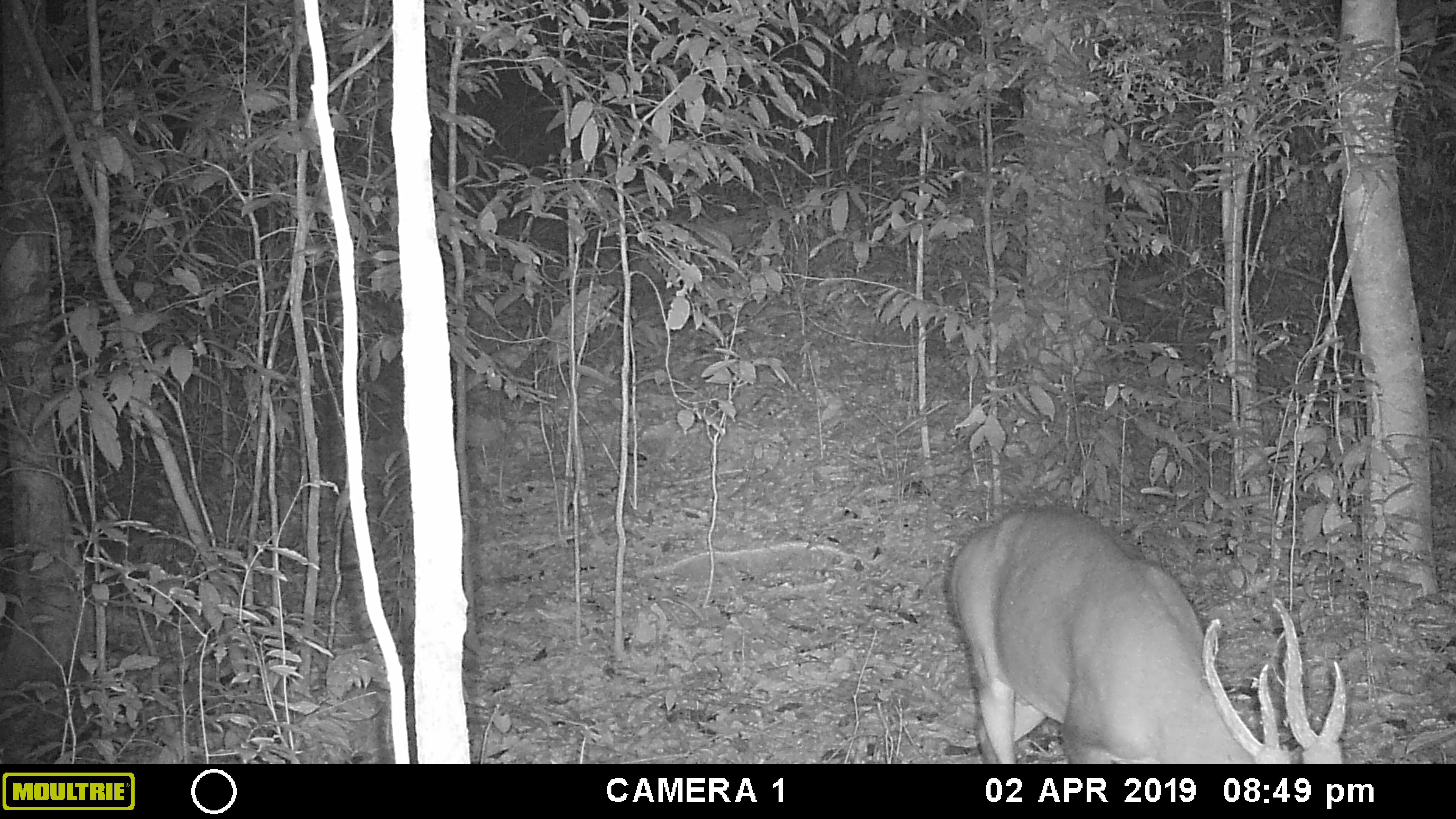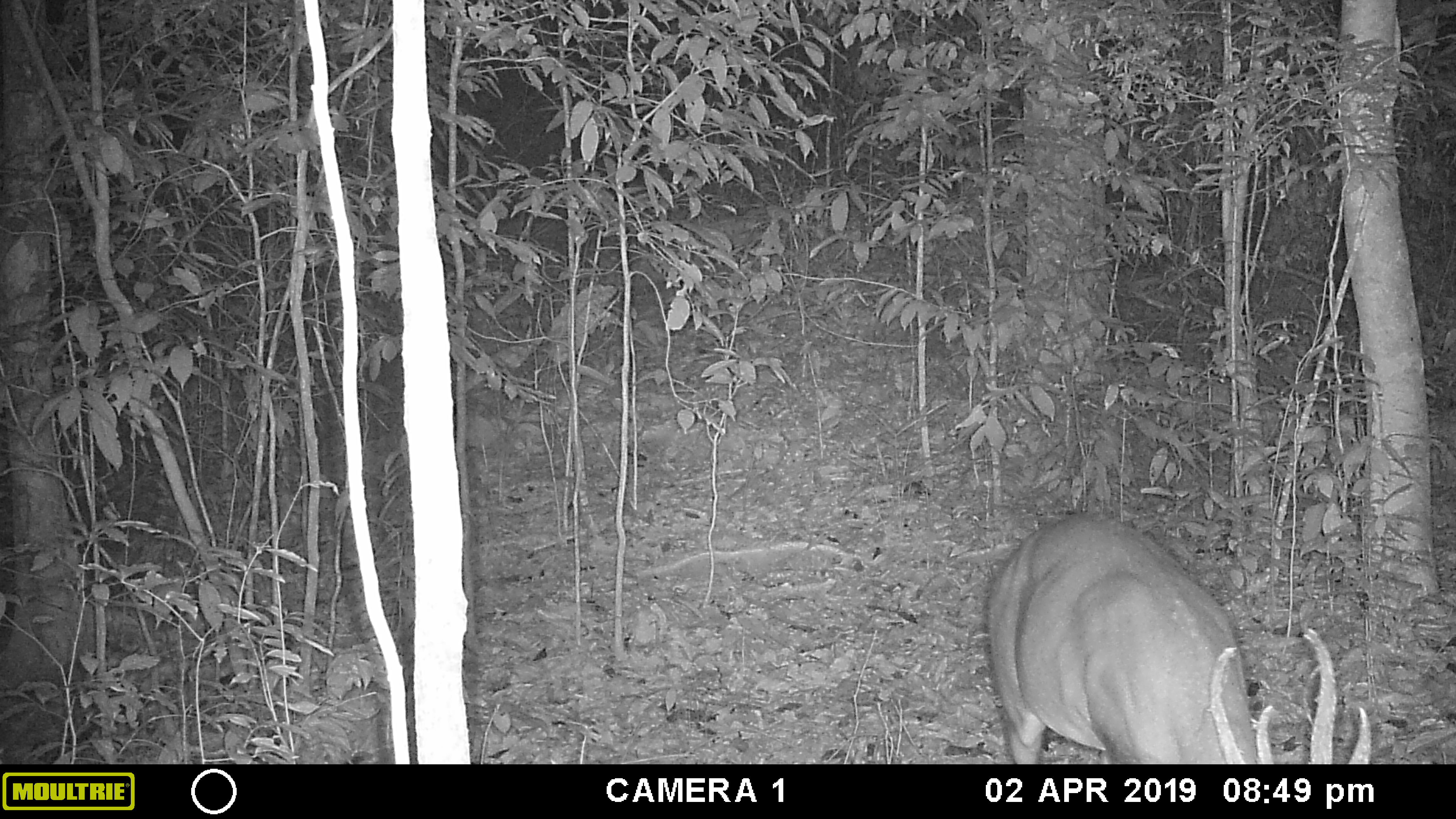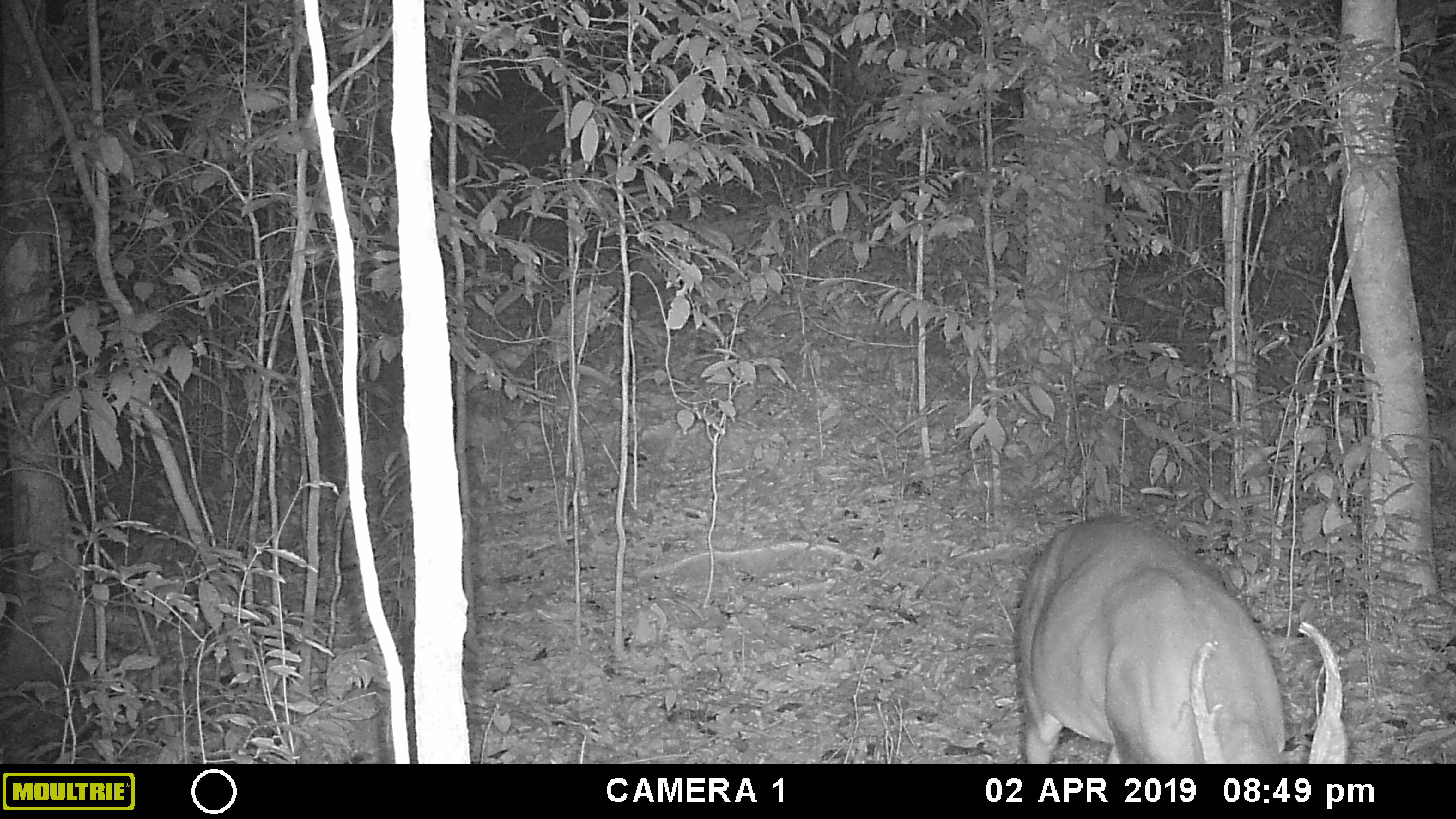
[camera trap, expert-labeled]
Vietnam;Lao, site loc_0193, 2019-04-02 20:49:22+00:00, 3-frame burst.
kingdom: Animalia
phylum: Chordata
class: Mammalia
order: Artiodactyla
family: Cervidae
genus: Muntiacus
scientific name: Muntiacus vuquangensis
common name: large-antlered muntjac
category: large antlered muntjac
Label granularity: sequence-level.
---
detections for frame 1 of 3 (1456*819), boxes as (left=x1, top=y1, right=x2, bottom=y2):
large antlered muntjac: (left=941, top=502, right=1350, bottom=764)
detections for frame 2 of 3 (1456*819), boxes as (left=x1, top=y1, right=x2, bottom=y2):
large antlered muntjac: (left=986, top=511, right=1373, bottom=764)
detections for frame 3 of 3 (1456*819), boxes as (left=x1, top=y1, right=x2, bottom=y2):
large antlered muntjac: (left=1010, top=511, right=1349, bottom=764)